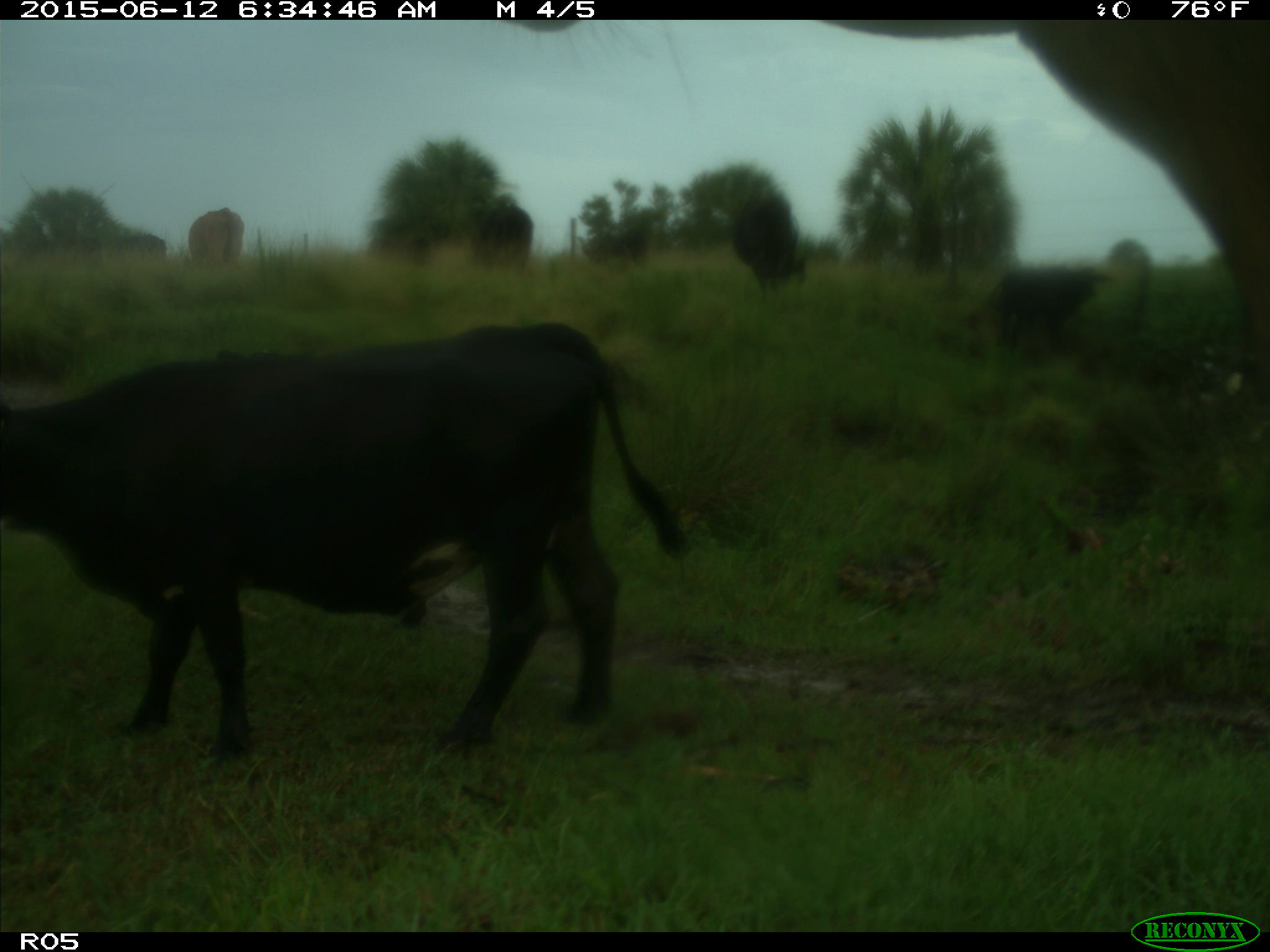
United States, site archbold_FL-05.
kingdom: Animalia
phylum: Chordata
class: Mammalia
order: Artiodactyla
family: Bovidae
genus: Bos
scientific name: Bos taurus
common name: domestic cow